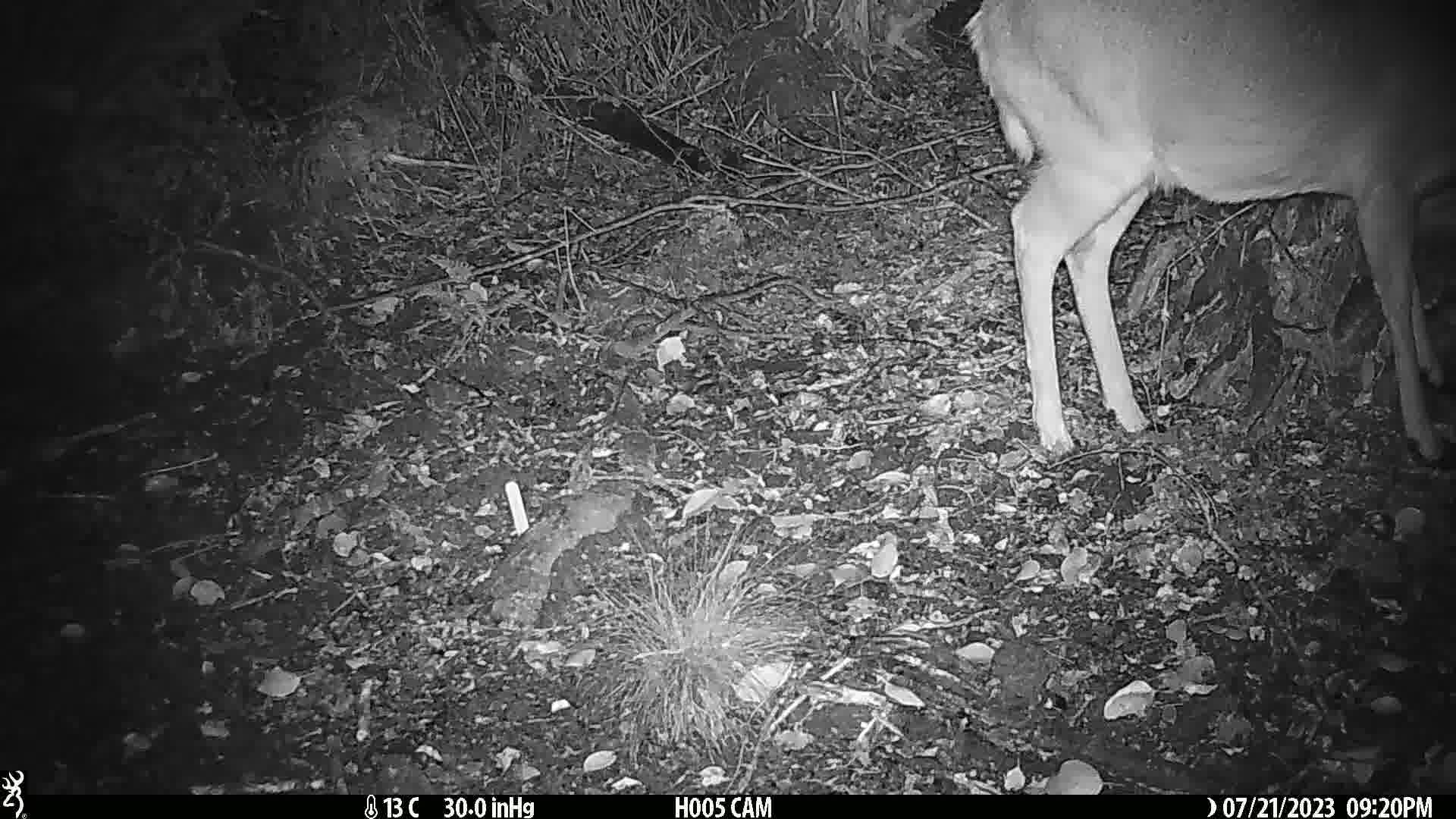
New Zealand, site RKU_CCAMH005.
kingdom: Animalia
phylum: Chordata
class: Mammalia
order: Artiodactyla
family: Cervidae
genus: Odocoileus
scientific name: Odocoileus virginianus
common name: white-tailed deer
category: white tailed deer